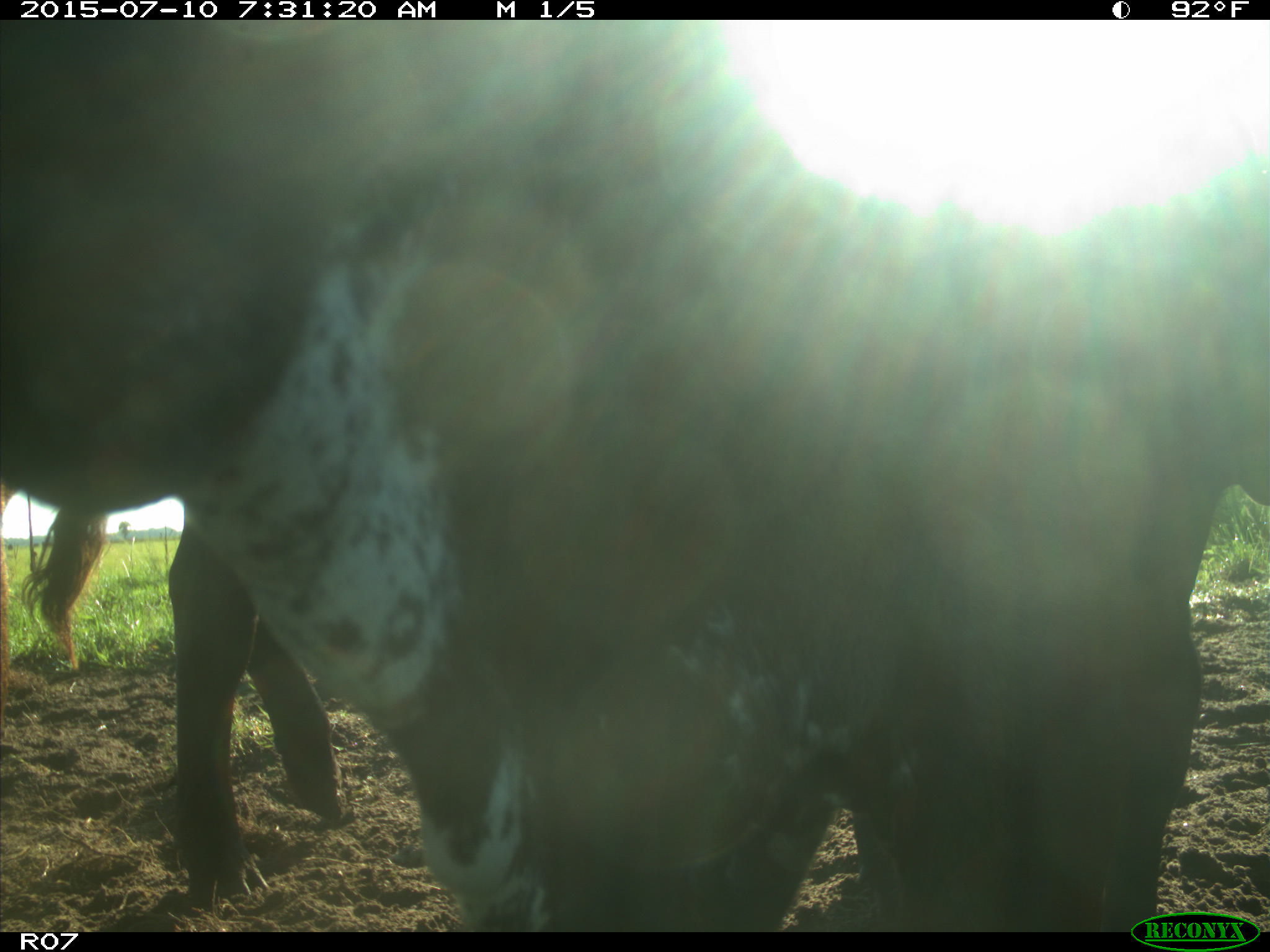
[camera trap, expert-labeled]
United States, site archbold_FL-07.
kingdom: Animalia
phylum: Chordata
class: Mammalia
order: Artiodactyla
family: Bovidae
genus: Bos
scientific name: Bos taurus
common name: domestic cow